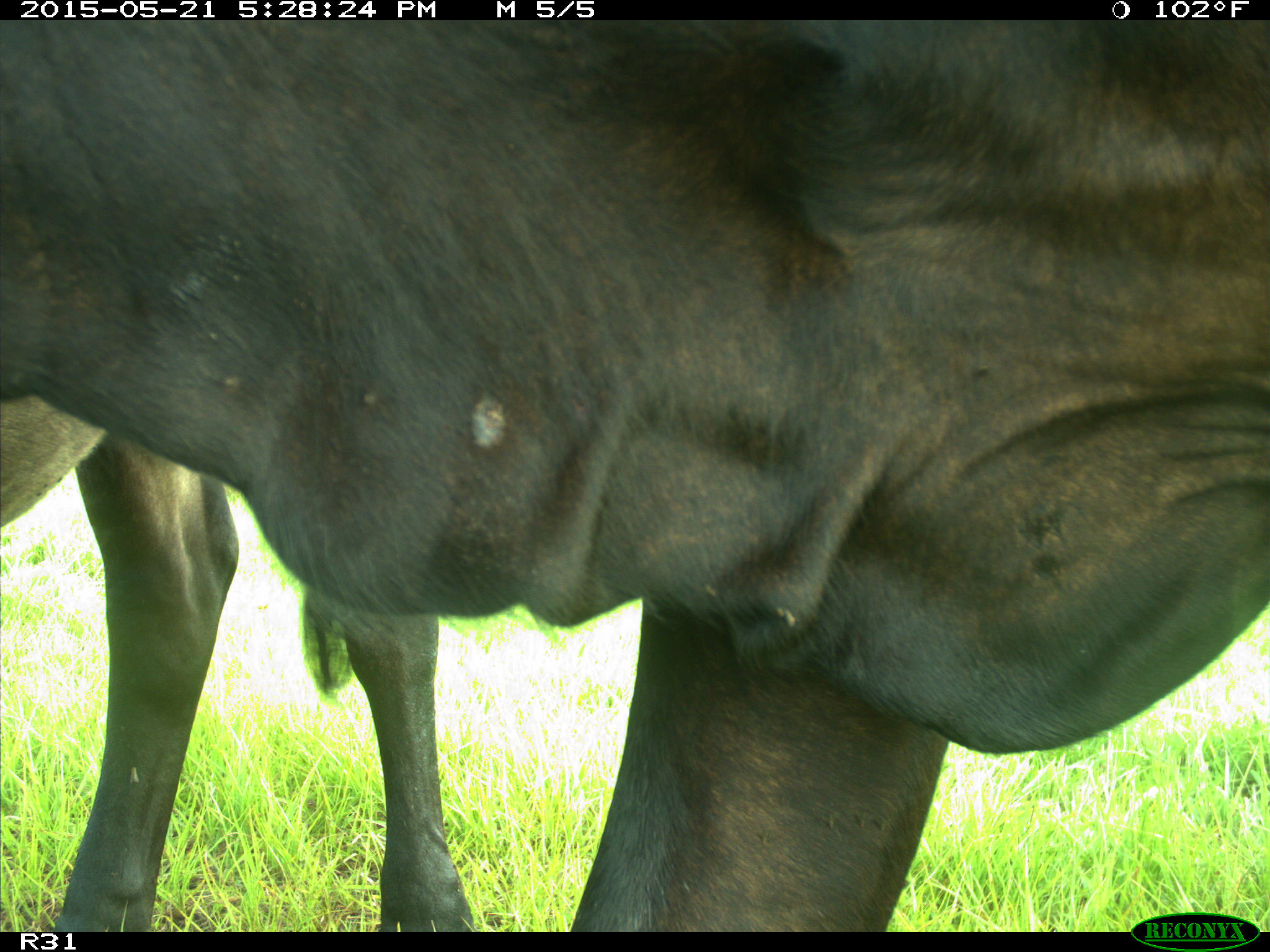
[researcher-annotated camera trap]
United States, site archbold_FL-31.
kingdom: Animalia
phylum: Chordata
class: Mammalia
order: Artiodactyla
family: Bovidae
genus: Bos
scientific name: Bos taurus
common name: domestic cow